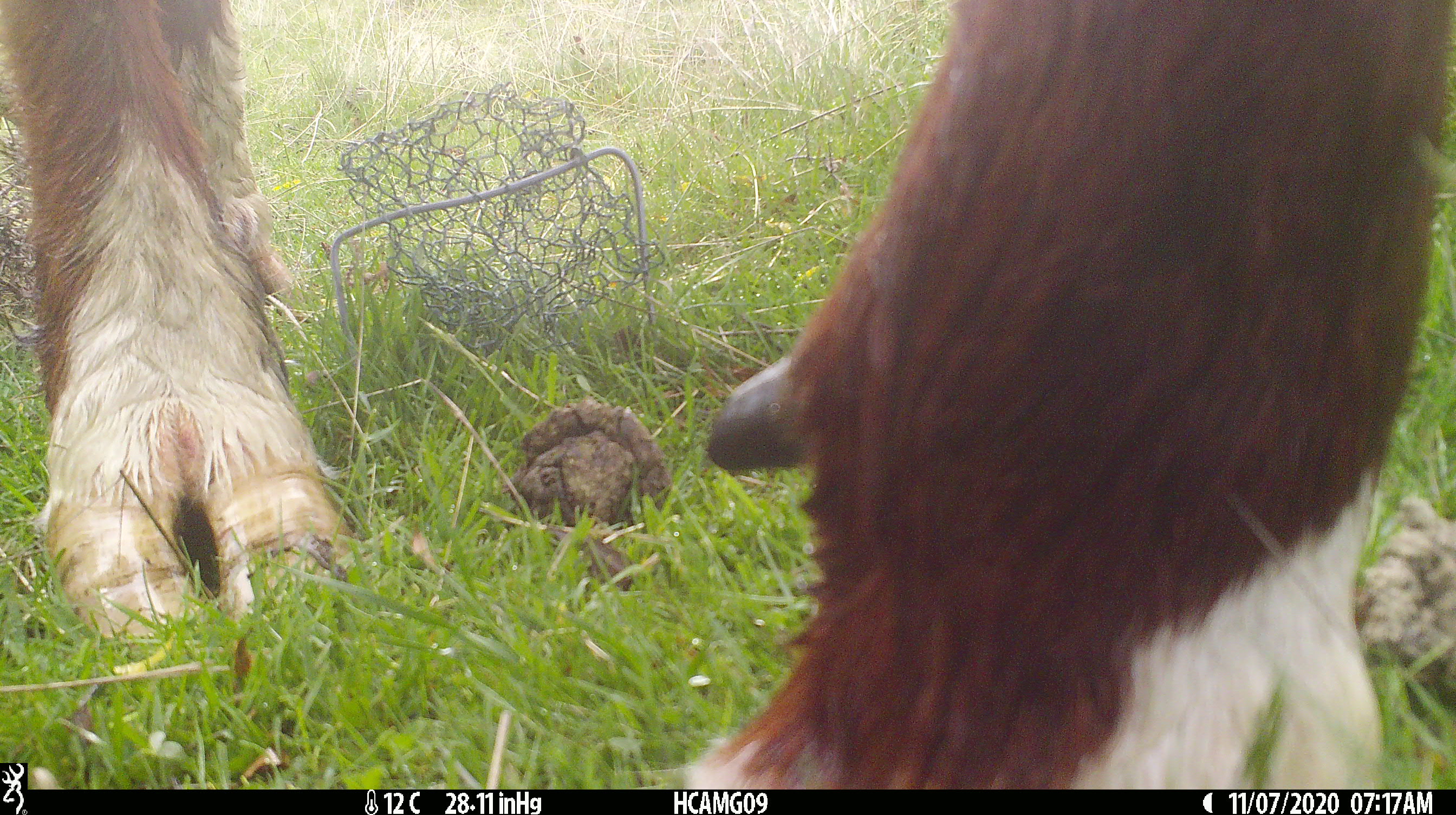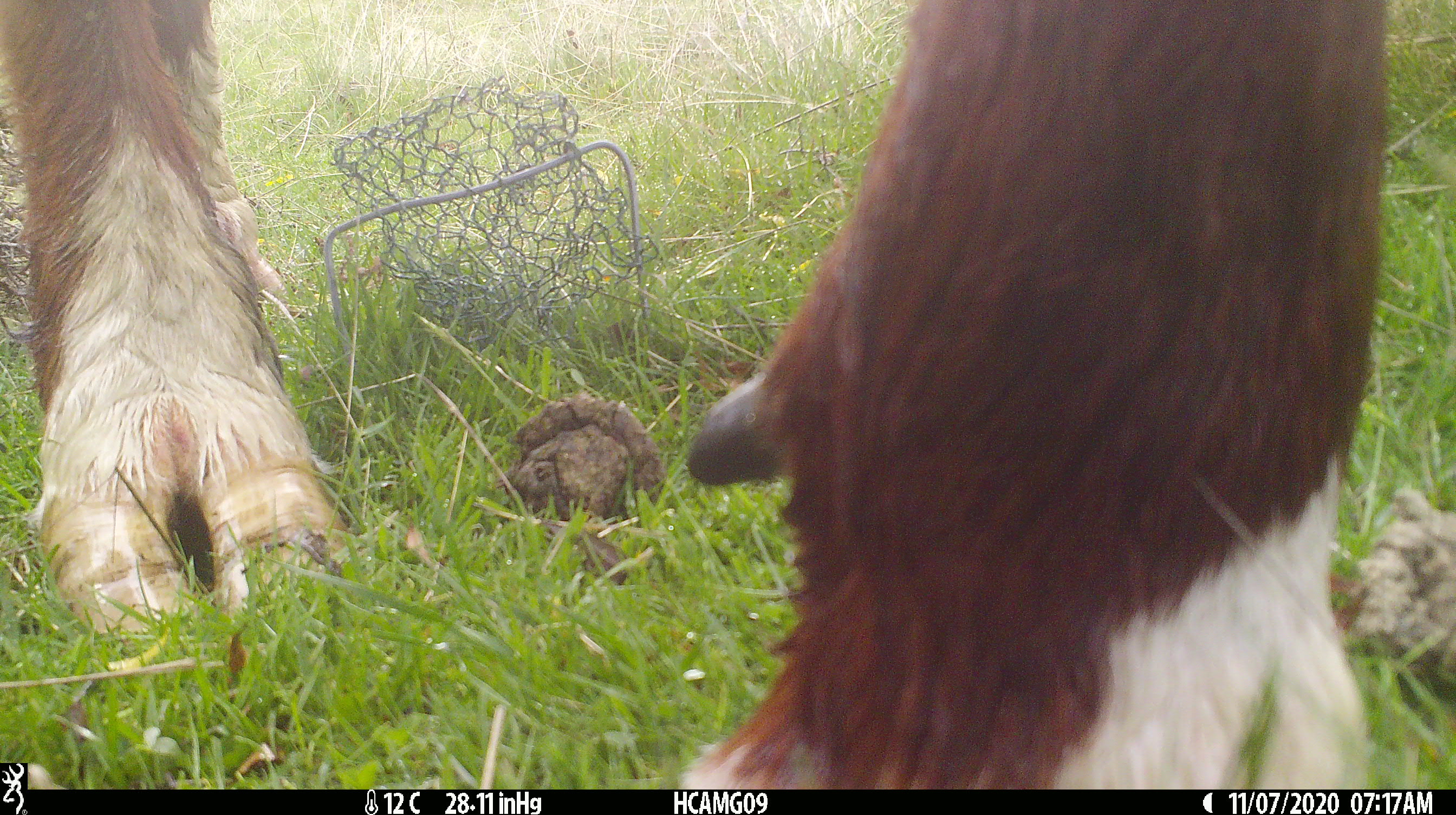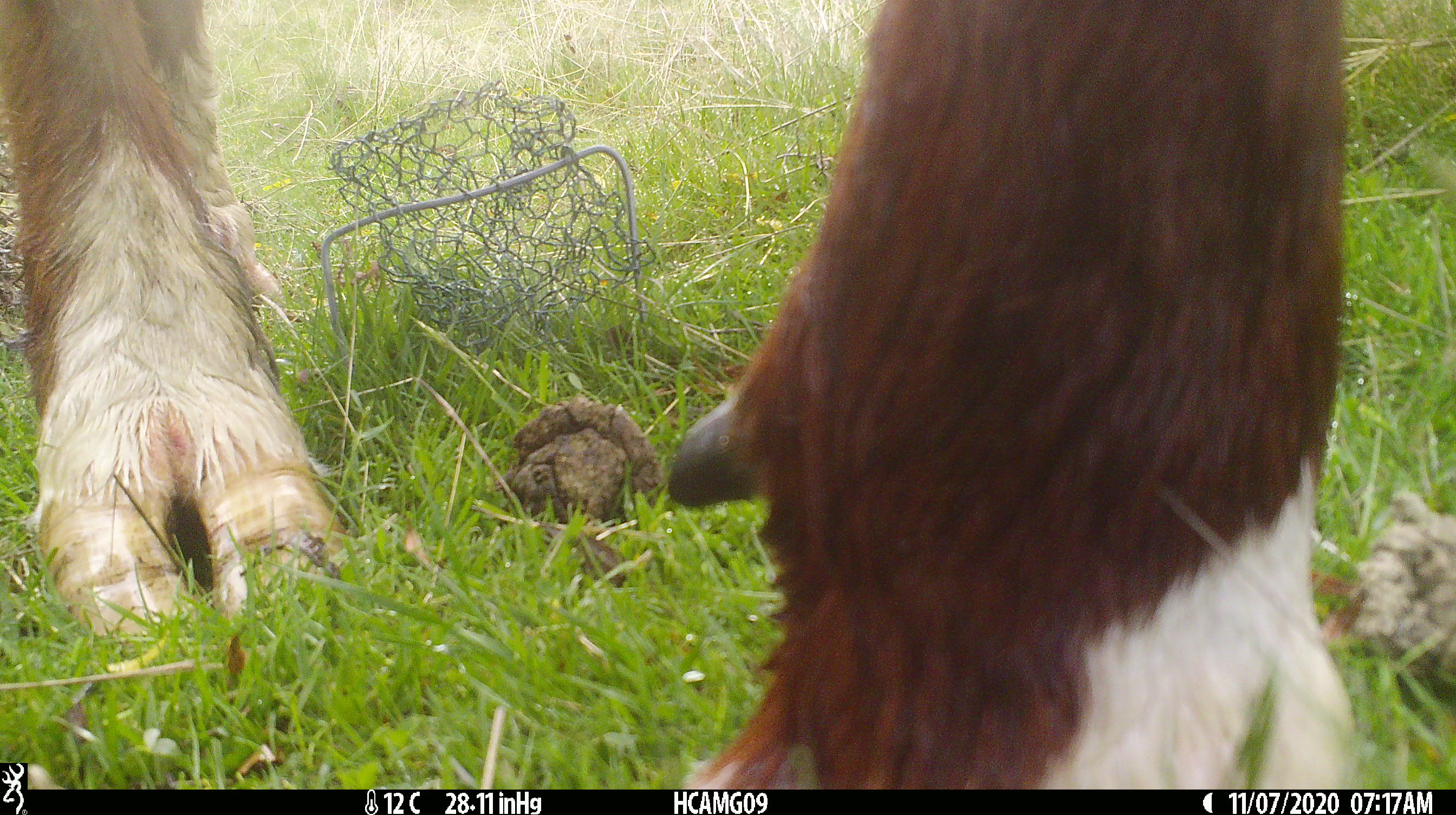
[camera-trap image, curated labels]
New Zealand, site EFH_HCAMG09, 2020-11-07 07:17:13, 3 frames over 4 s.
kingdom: Animalia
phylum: Chordata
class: Mammalia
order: Artiodactyla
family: Bovidae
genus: Bos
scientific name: Bos taurus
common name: domestic cow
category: cow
Cow (domestic cow) (Bos taurus).